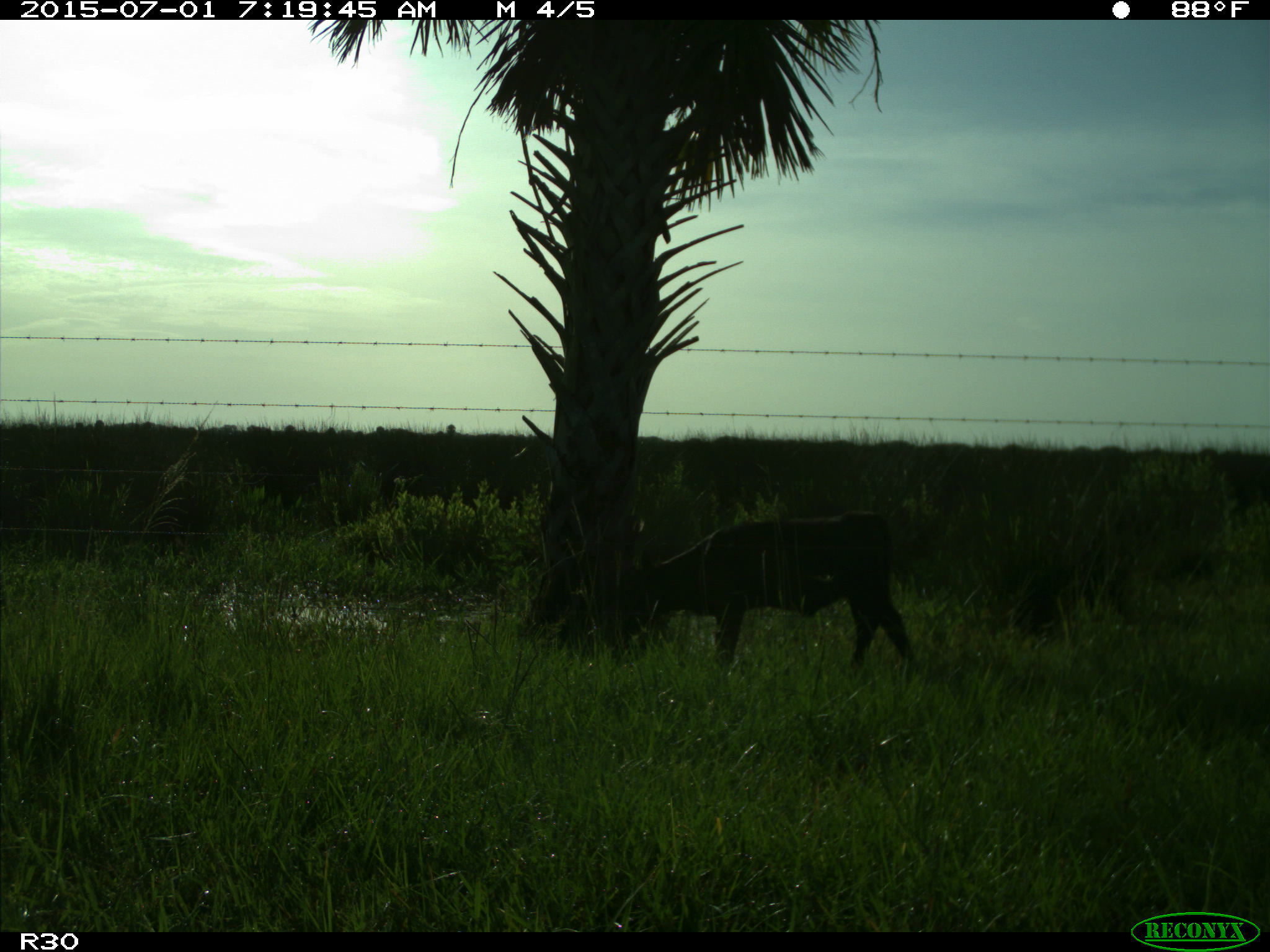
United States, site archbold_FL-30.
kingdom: Animalia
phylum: Chordata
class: Mammalia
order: Artiodactyla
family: Bovidae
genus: Bos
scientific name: Bos taurus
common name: domestic cow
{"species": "Bos taurus (domestic cow)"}